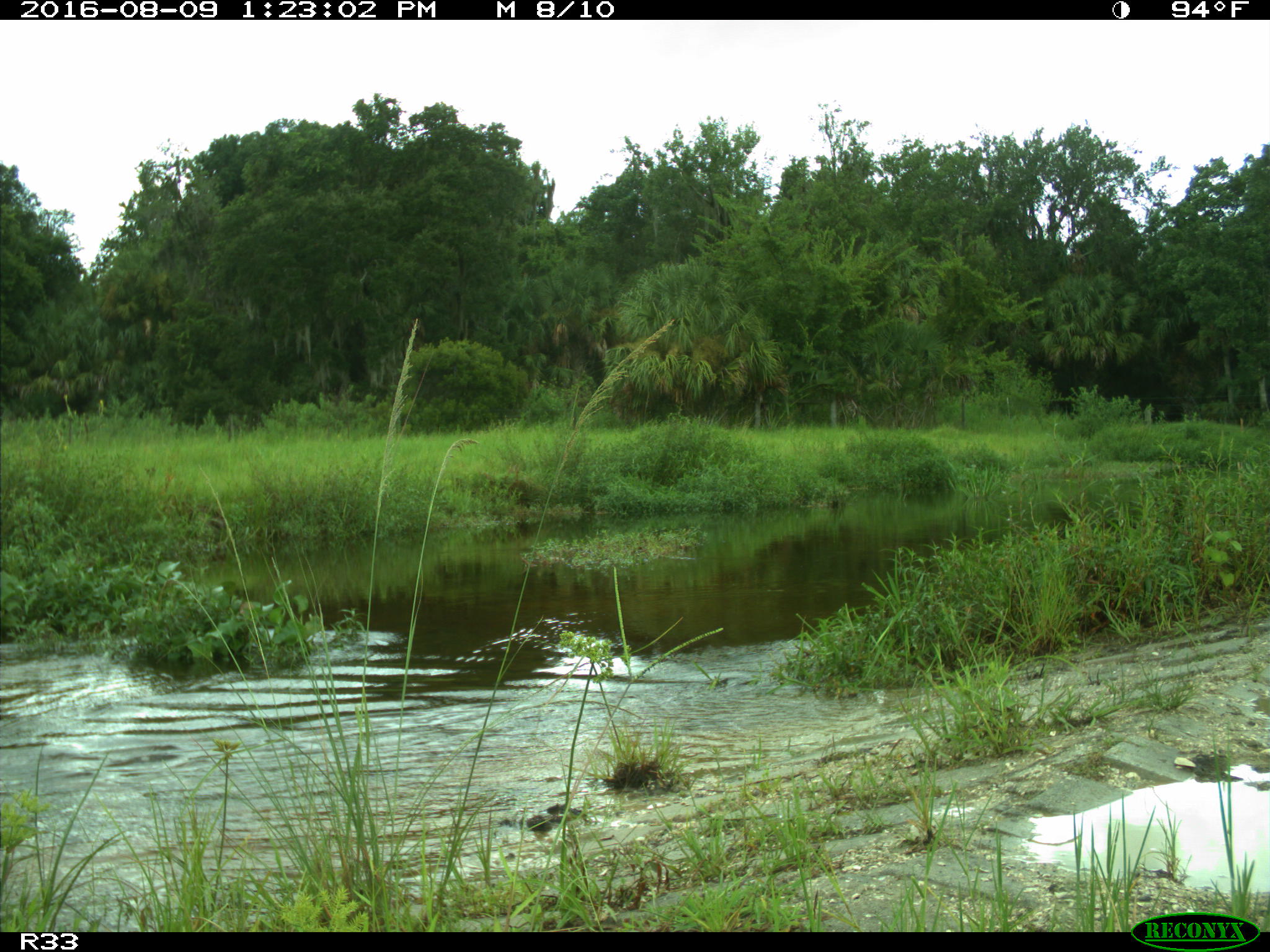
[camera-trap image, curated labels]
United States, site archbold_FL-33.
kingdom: Animalia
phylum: Chordata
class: Mammalia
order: Artiodactyla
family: Bovidae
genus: Bos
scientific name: Bos taurus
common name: domestic cow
Bos taurus (domestic cow).